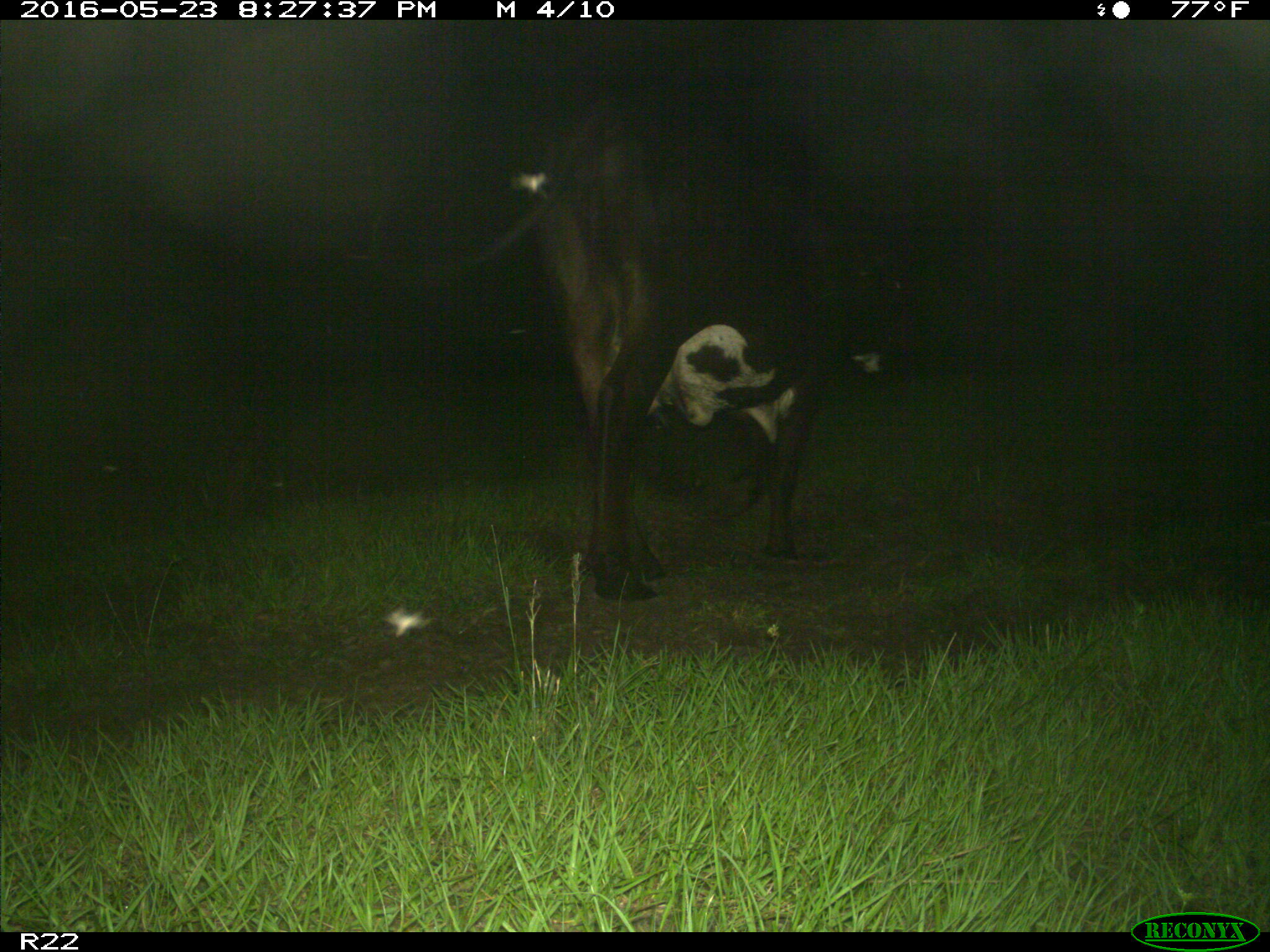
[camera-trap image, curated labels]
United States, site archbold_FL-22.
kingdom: Animalia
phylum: Chordata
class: Mammalia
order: Artiodactyla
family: Bovidae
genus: Bos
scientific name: Bos taurus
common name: domestic cow